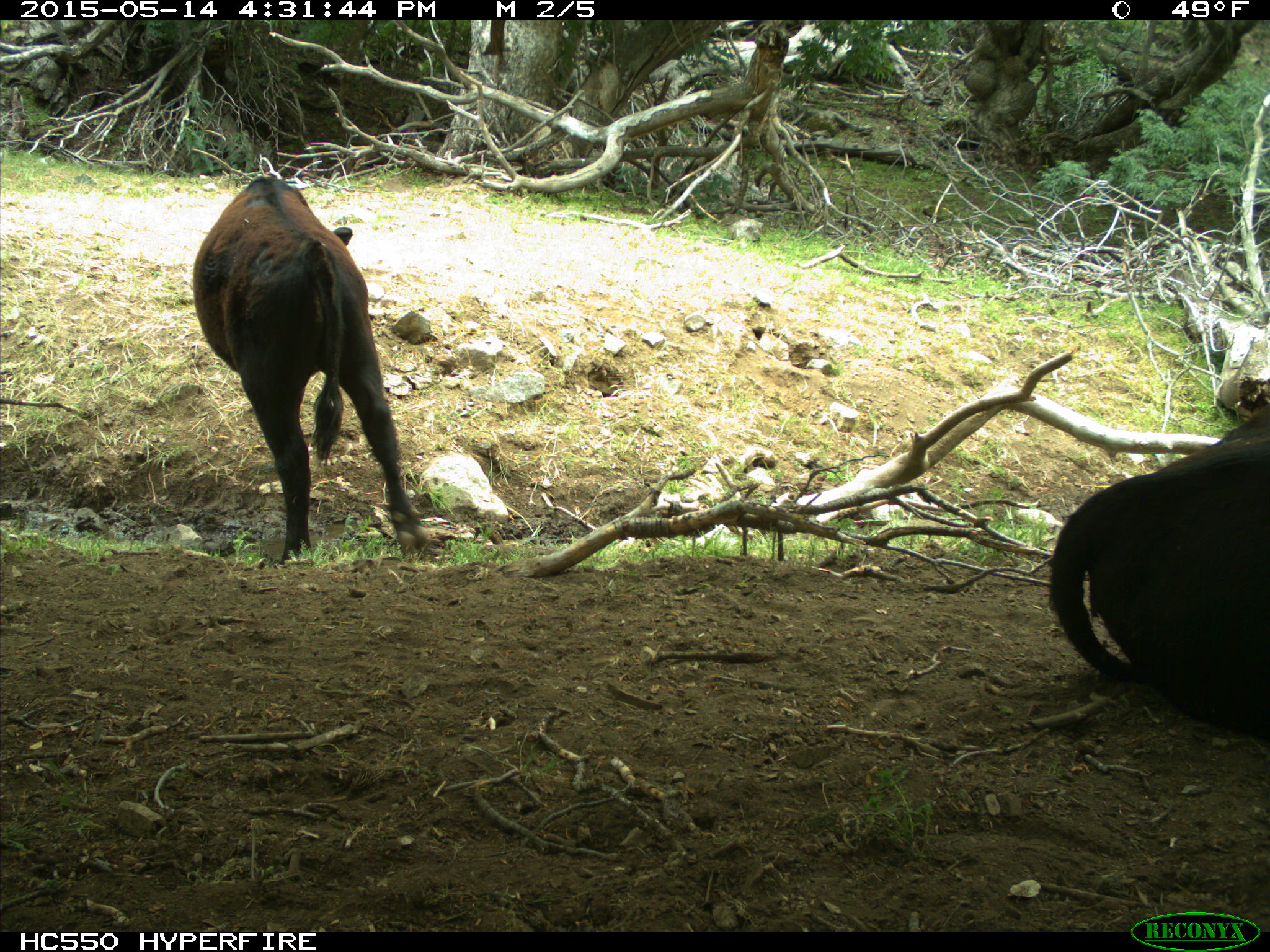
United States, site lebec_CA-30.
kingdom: Animalia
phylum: Chordata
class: Mammalia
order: Artiodactyla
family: Bovidae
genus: Bos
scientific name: Bos taurus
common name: domestic cow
Bos taurus (domestic cow).